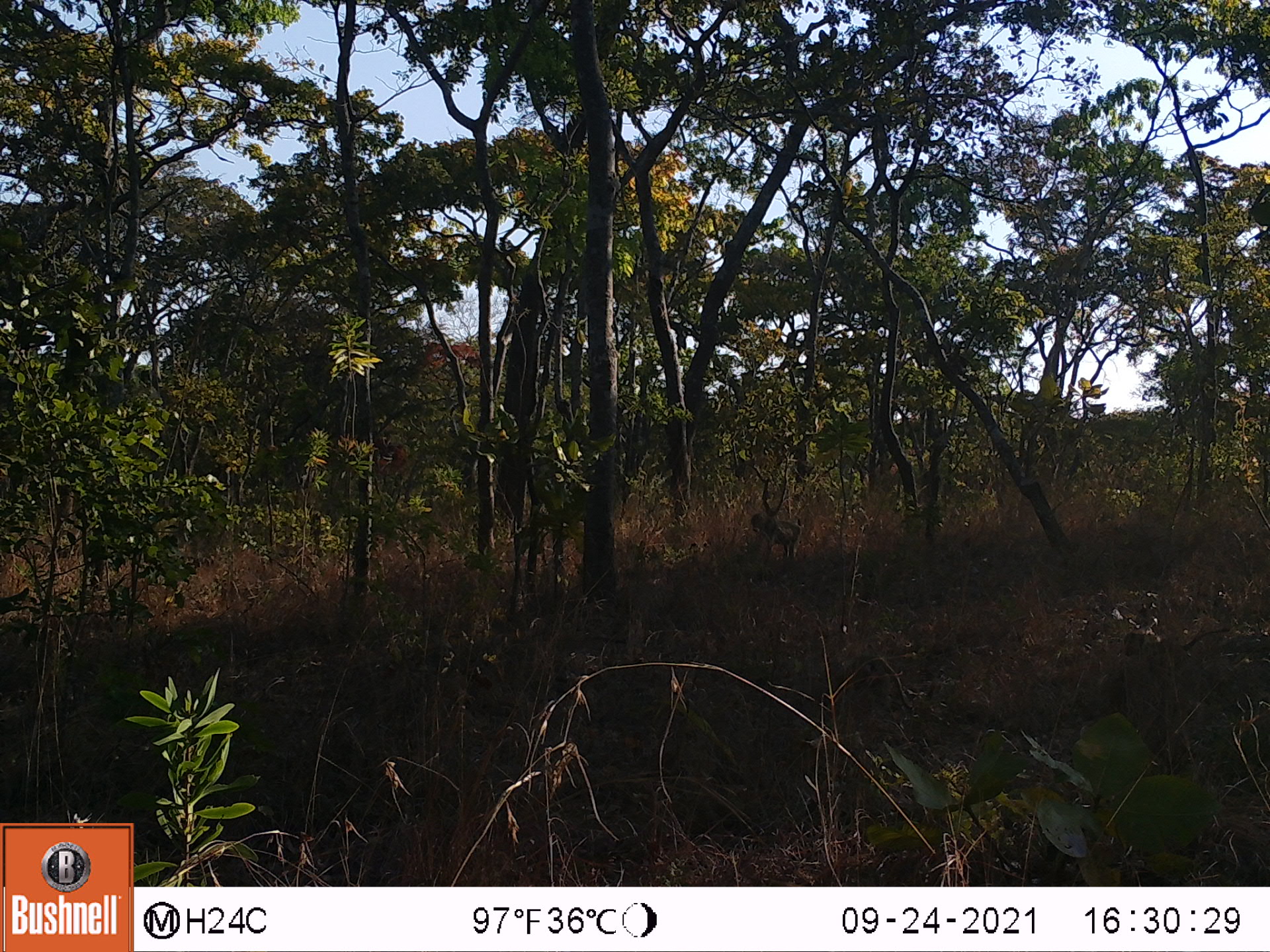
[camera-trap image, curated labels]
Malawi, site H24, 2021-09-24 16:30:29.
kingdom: Animalia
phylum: Chordata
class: Mammalia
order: Primates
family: Cercopithecidae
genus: Papio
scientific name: Papio cynocephalus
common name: yellow baboon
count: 1